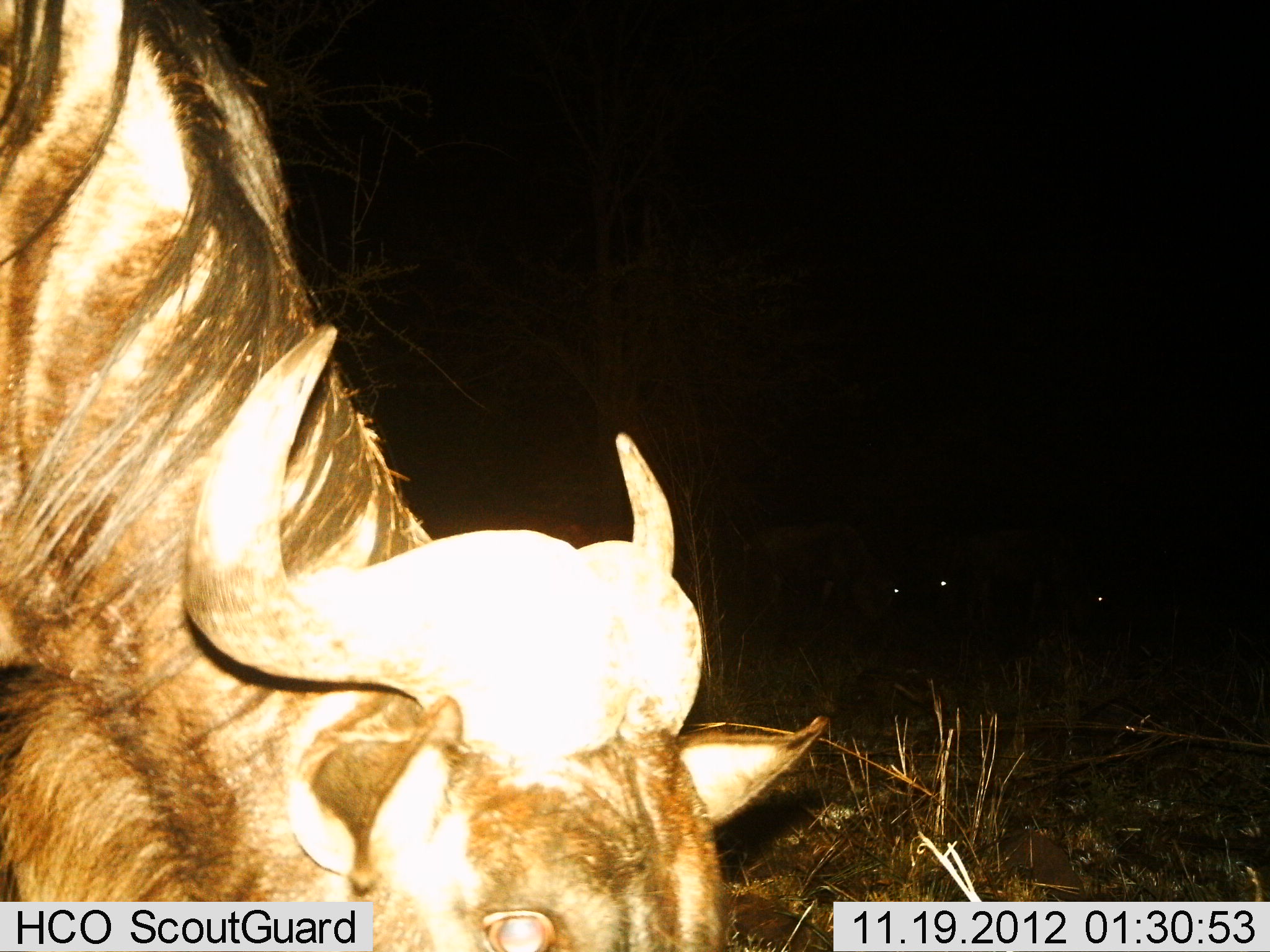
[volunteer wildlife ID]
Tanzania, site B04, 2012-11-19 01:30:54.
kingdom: Animalia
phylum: Chordata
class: Mammalia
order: Artiodactyla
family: Bovidae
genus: Connochaetes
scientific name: Connochaetes taurinus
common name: blue wildebeest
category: wildebeest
Wildebeest (blue wildebeest) (Connochaetes taurinus), count 1. Behavior (volunteer vote fractions): standing 73%, resting 0%, moving 9%, interacting 0%. Young present (vote fraction): 0%. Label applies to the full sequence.